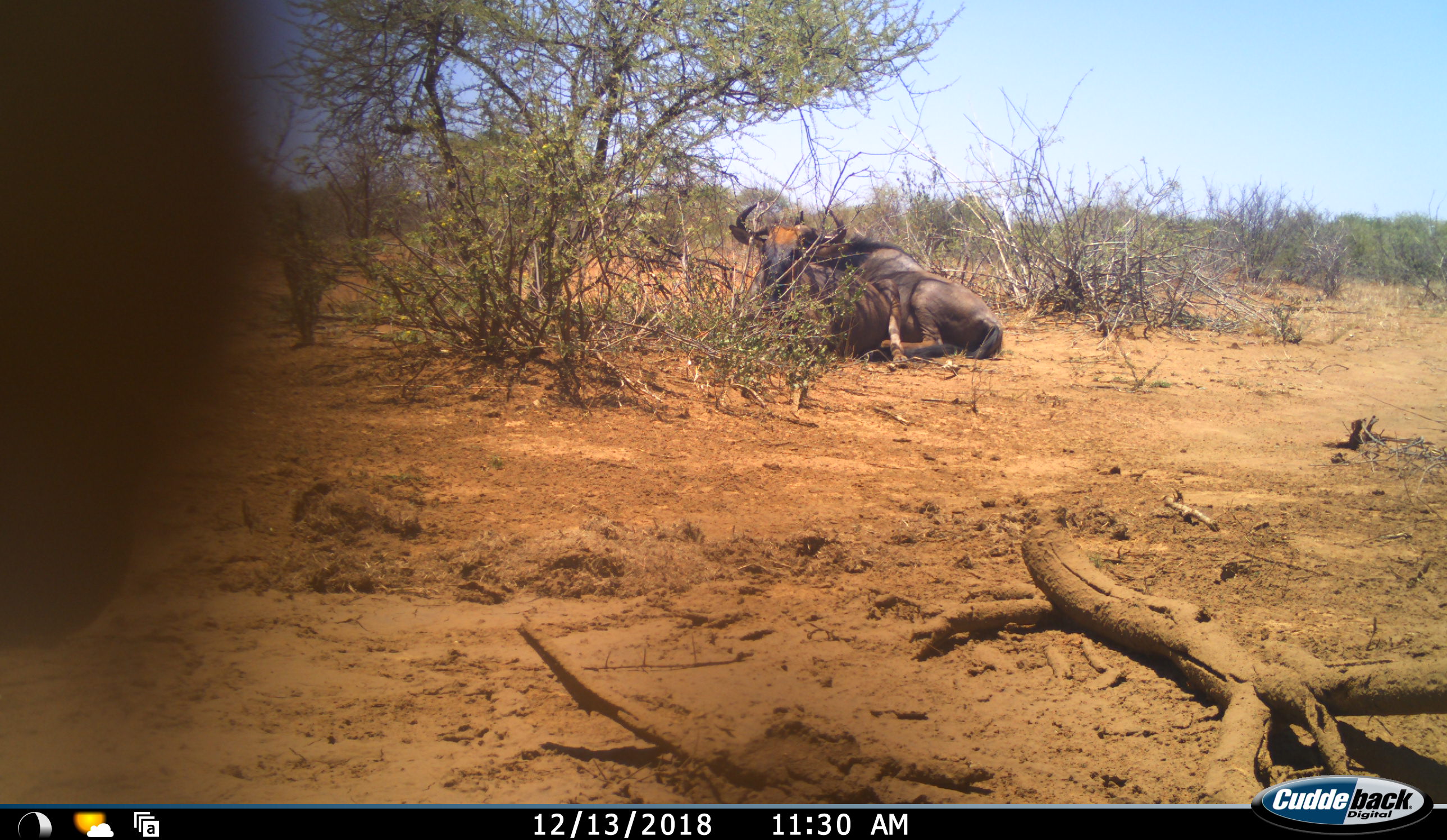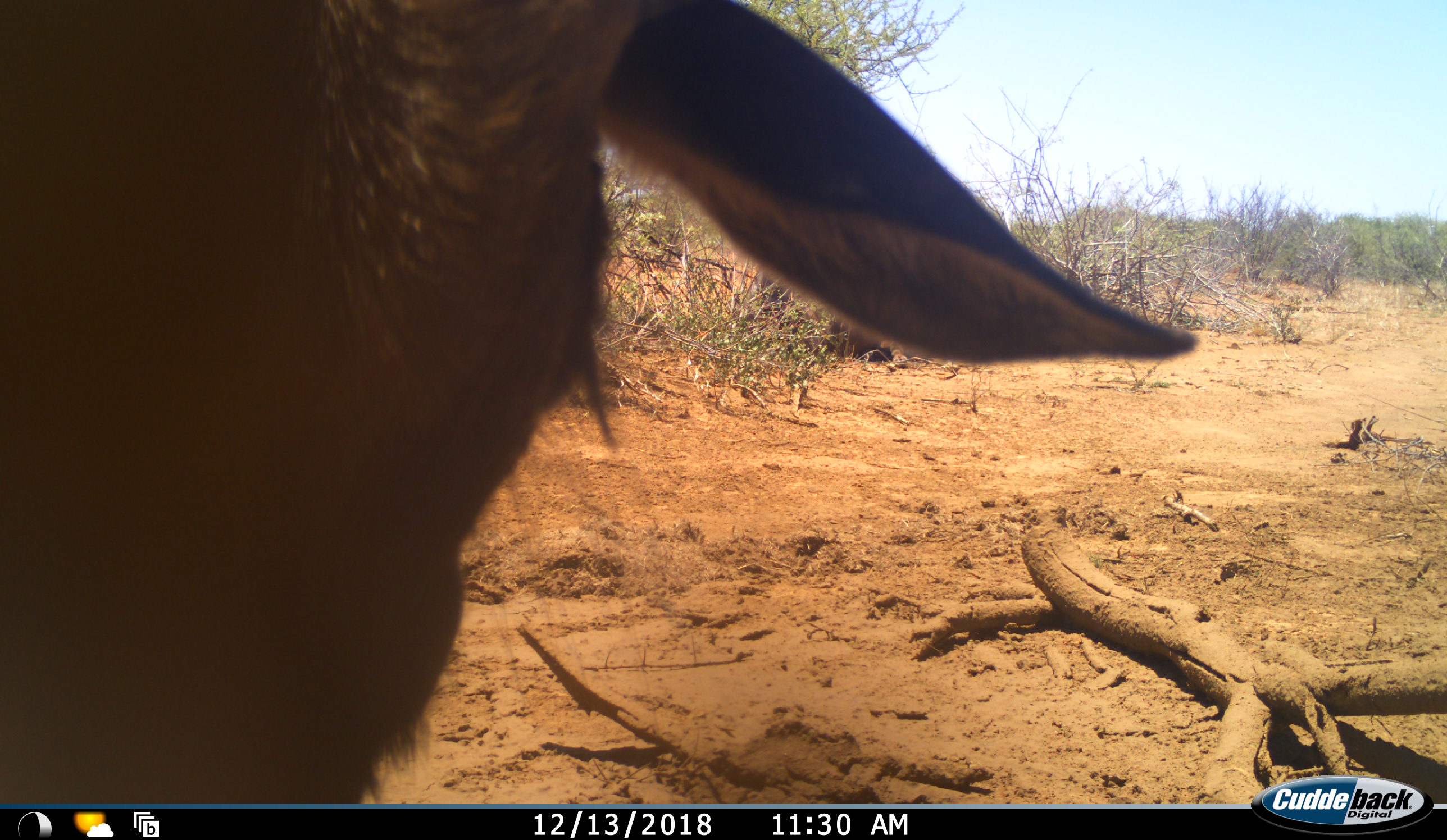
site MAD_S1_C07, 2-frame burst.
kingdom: Animalia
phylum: Chordata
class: Mammalia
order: Artiodactyla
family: Bovidae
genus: Connochaetes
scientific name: Connochaetes taurinus taurinus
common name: blue wildebeest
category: wildebeestblue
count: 2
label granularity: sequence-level